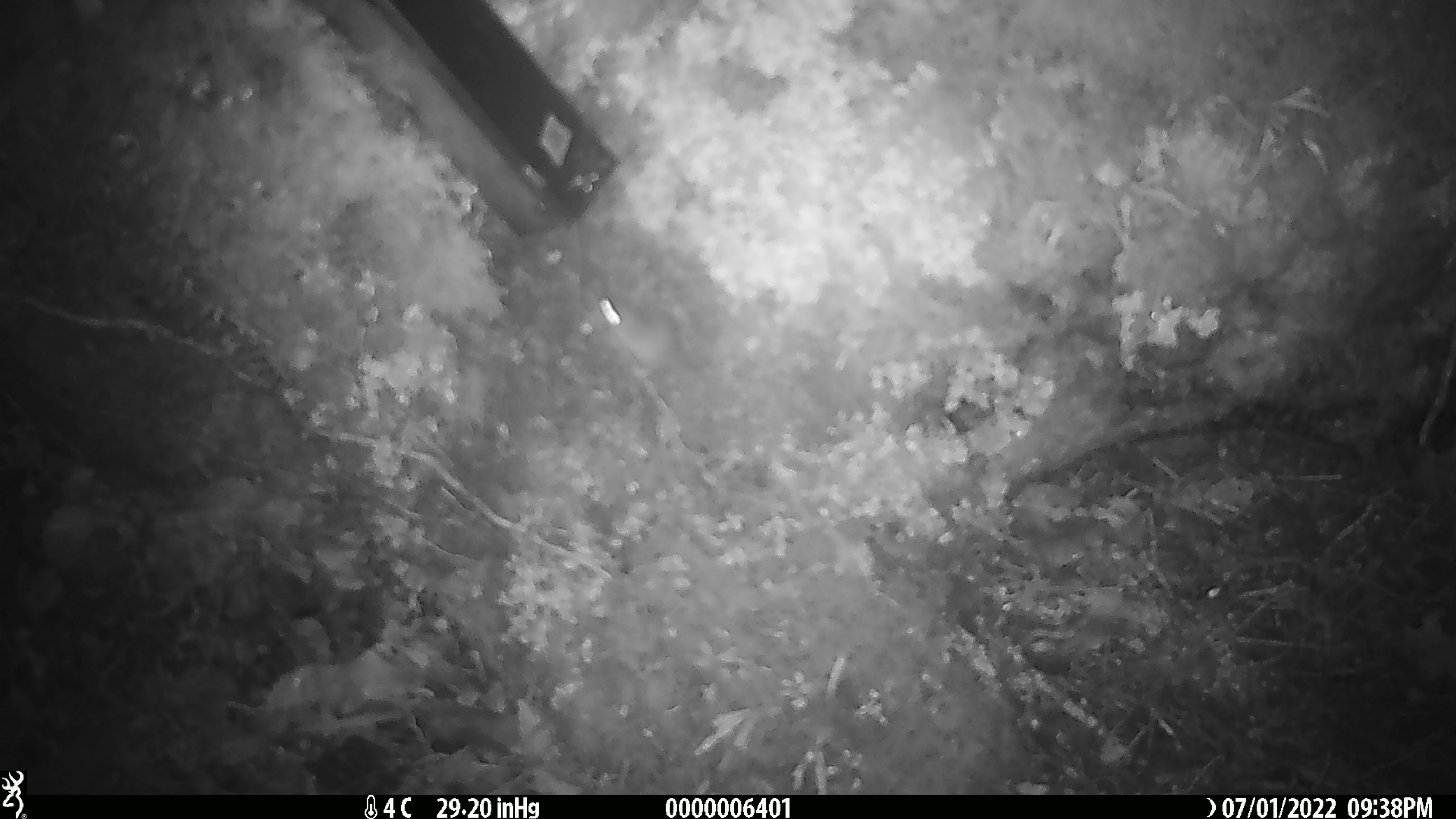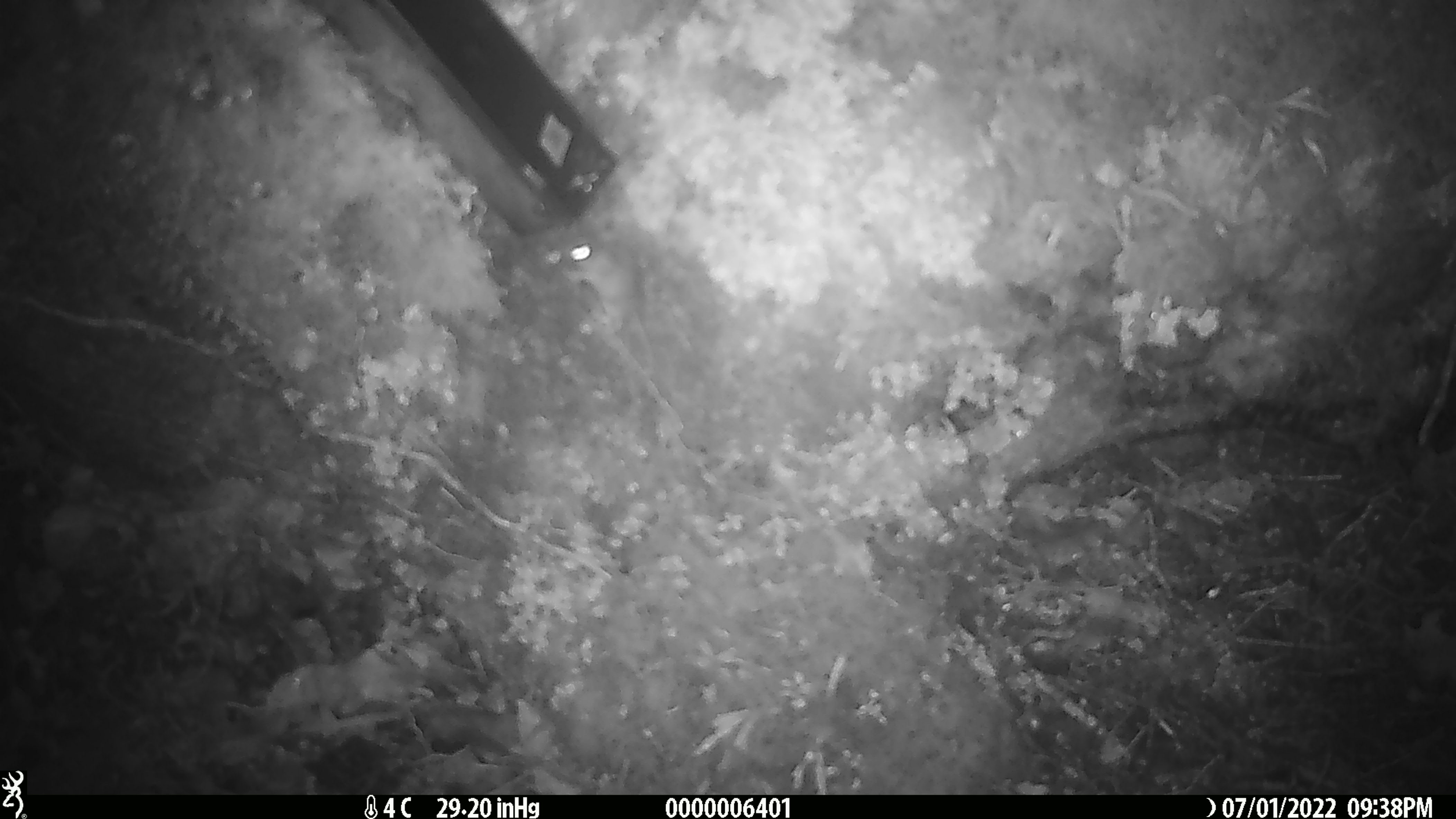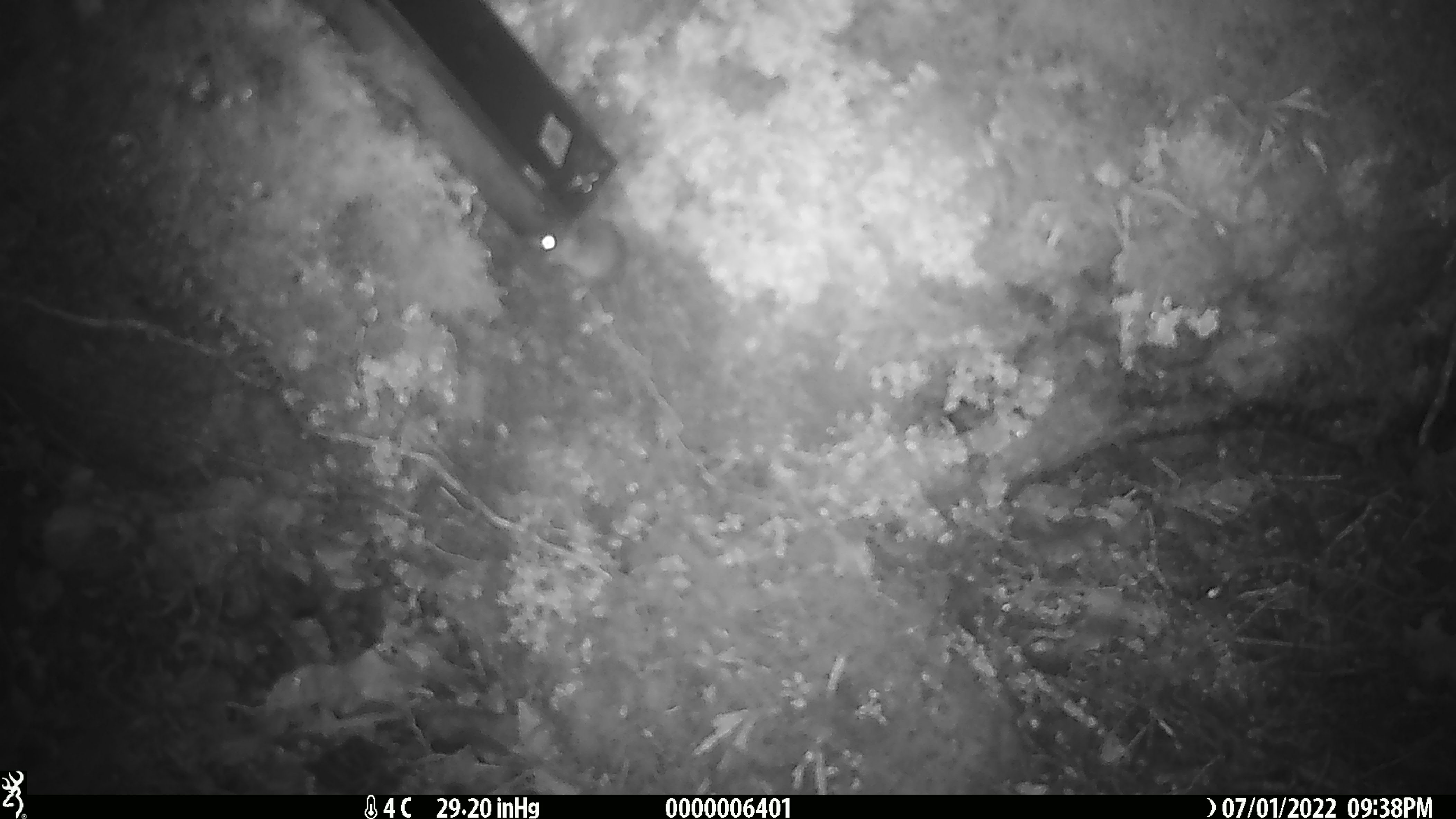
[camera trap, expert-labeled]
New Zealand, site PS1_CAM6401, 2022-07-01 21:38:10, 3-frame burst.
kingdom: Animalia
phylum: Chordata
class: Mammalia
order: Rodentia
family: Muridae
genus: Mus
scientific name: Mus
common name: mouse